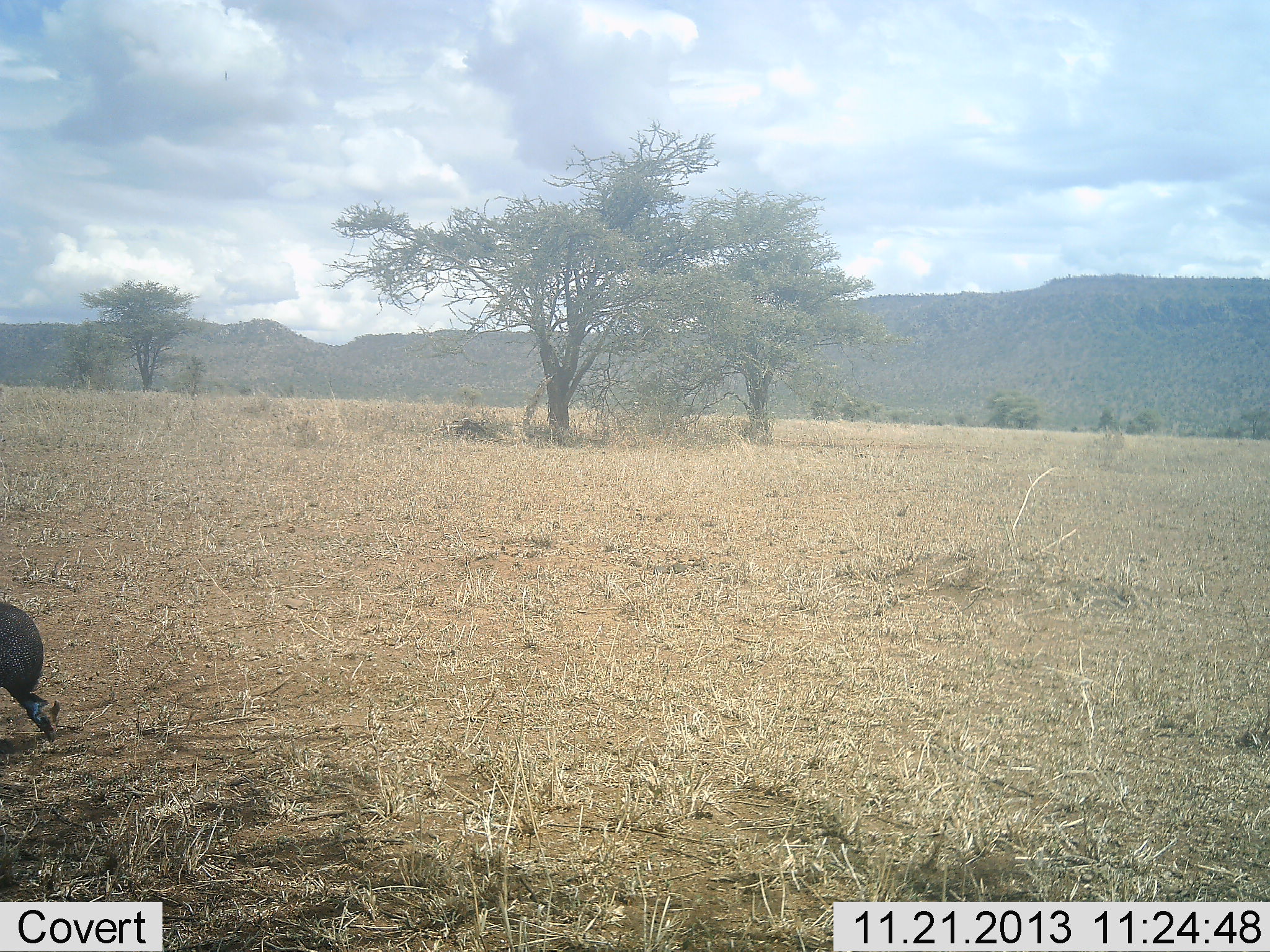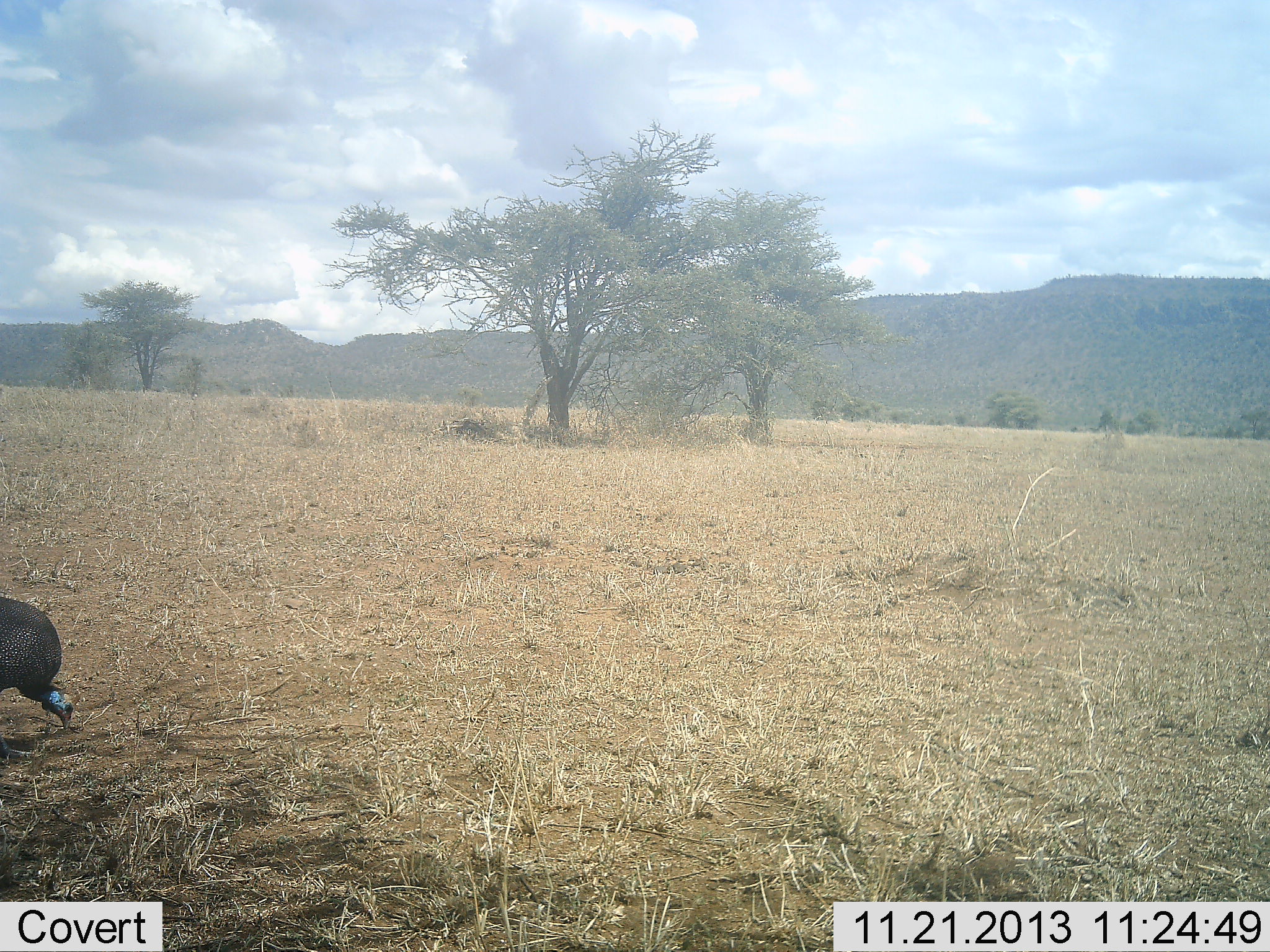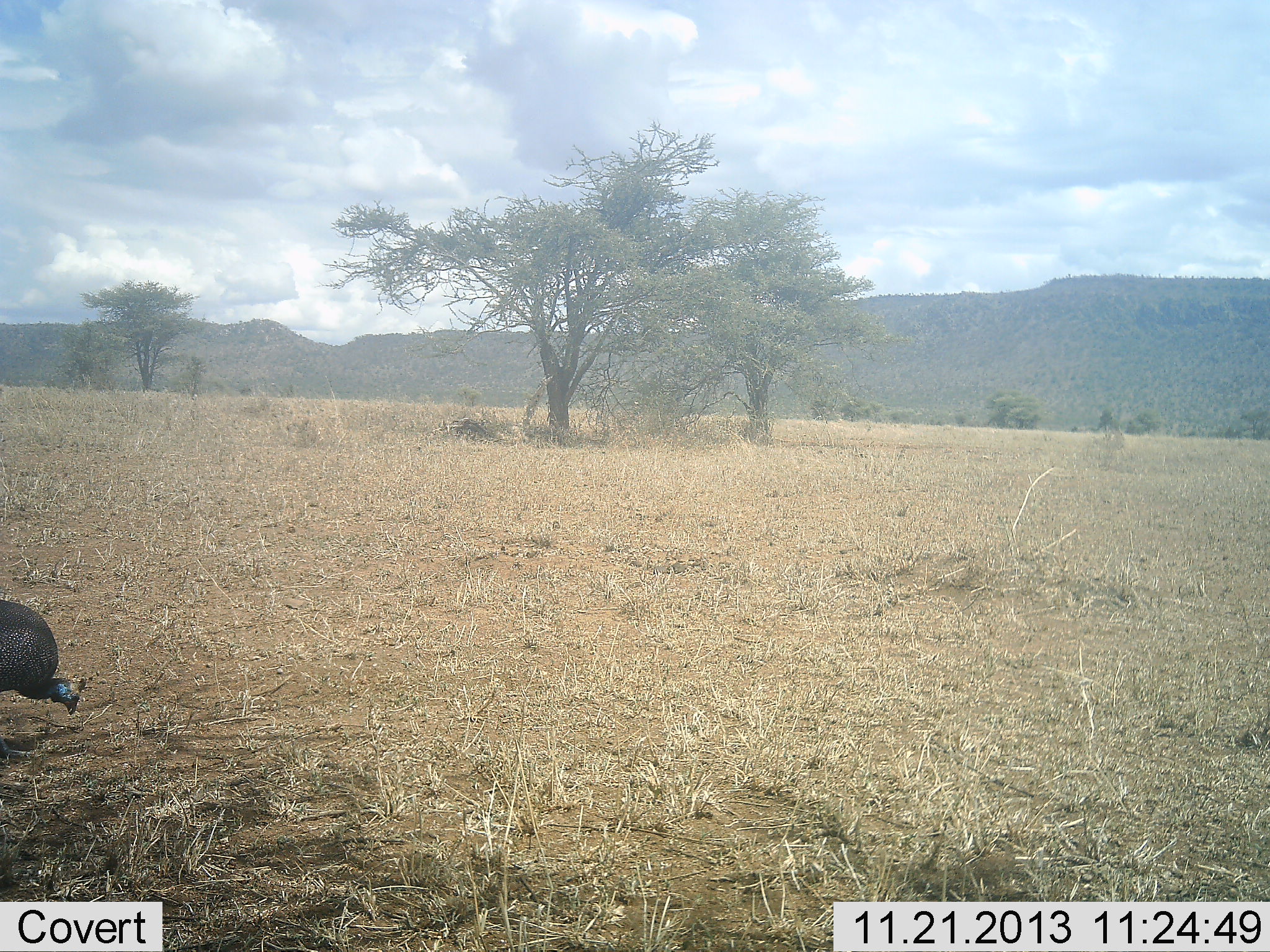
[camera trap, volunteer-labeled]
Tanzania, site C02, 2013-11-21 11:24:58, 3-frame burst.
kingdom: Animalia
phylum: Chordata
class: Aves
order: Galliformes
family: Numididae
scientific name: Numididae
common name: guinea fowl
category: guineafowl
Guineafowl (guinea fowl) (Numididae), count 1. Behavior (volunteer vote fractions): standing 30%, resting 0%, moving 0%, interacting 0%. Young present (vote fraction): 0%. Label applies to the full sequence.